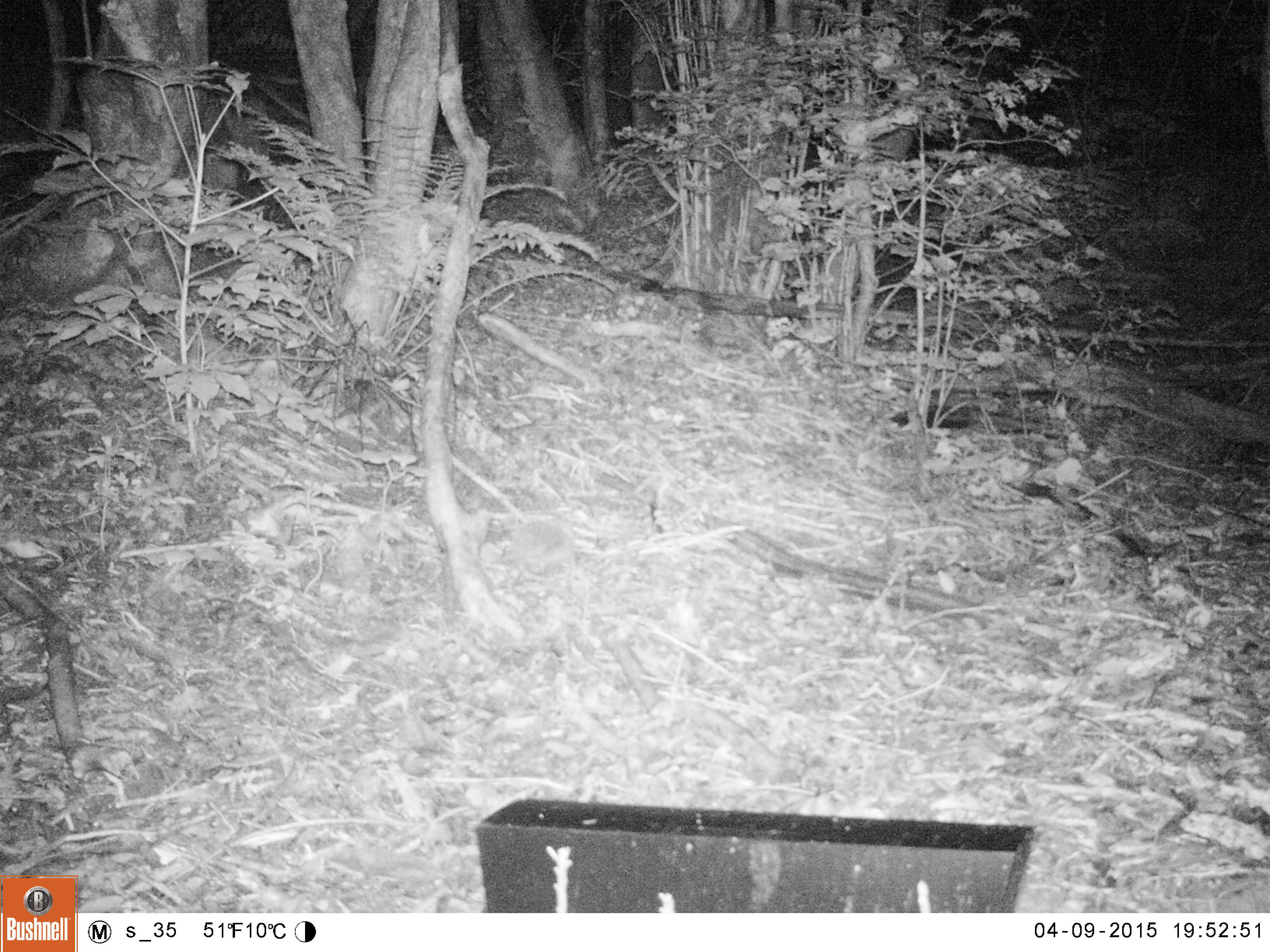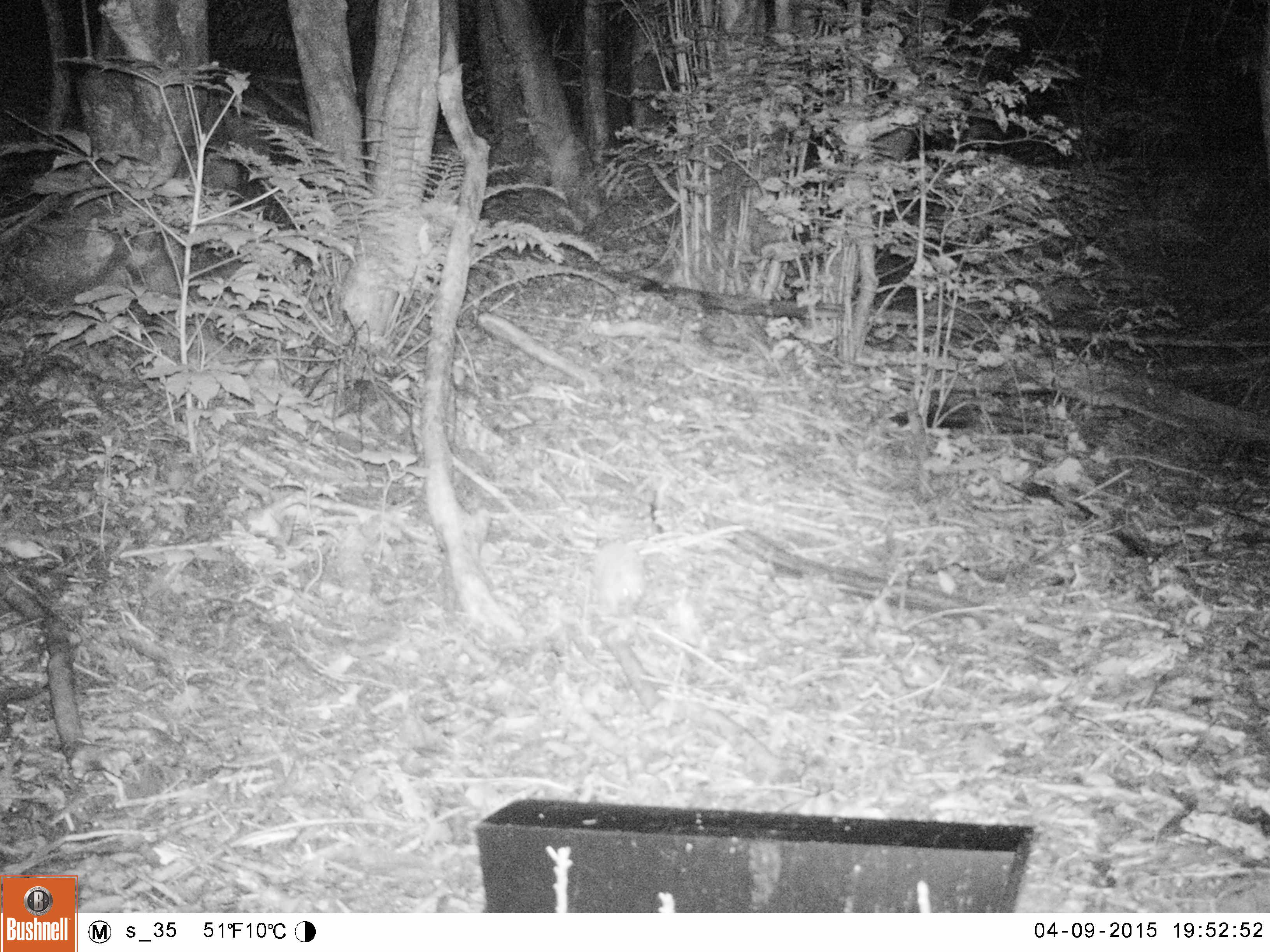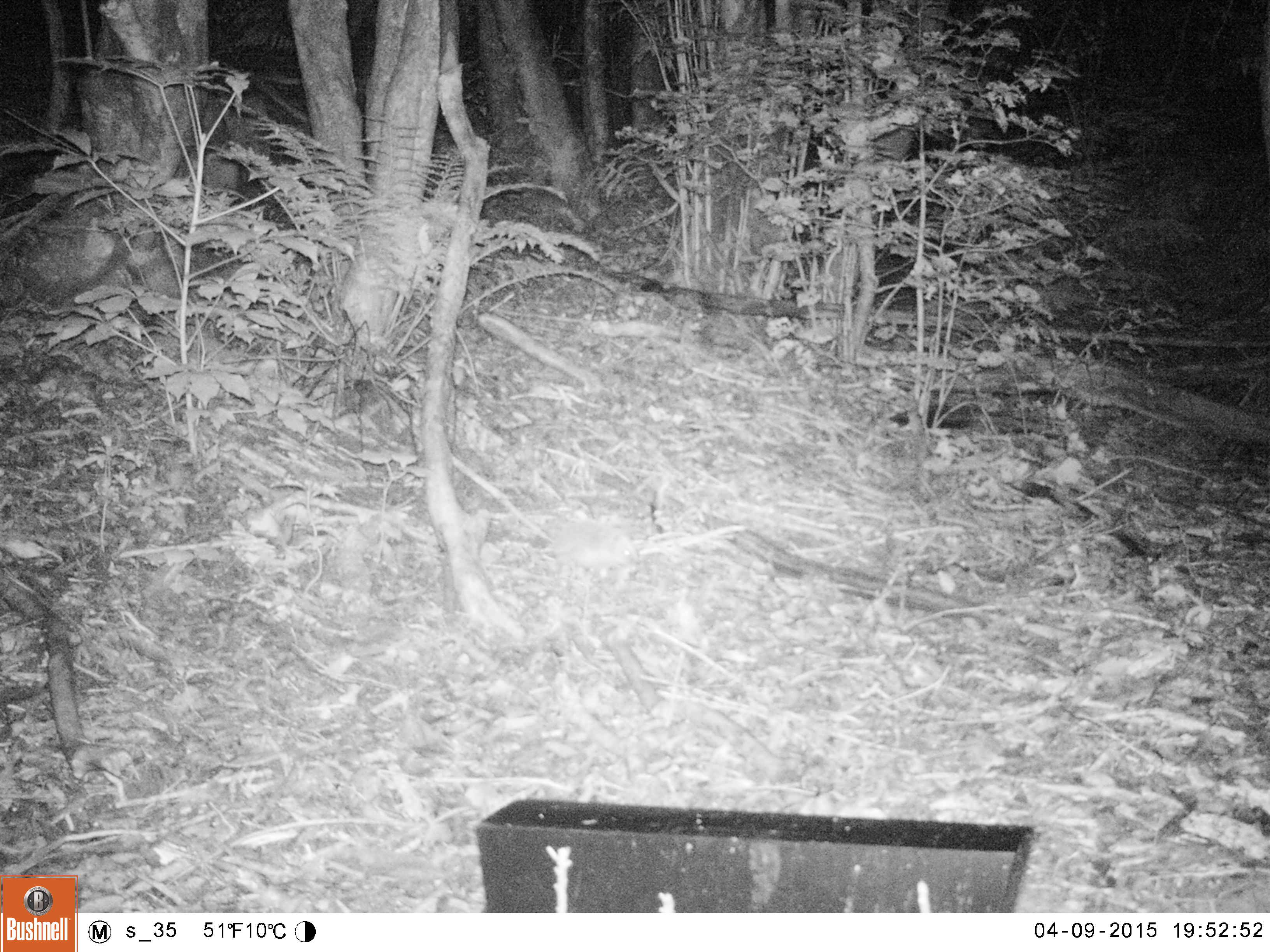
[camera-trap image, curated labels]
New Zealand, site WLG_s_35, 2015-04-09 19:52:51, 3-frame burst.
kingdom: Animalia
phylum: Chordata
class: Mammalia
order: Eulipotyphla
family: Erinaceidae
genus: Erinaceus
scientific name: Erinaceus europaeus europaeus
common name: european hedgehog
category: hedgehog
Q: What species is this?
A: Hedgehog (european hedgehog) (Erinaceus europaeus europaeus).